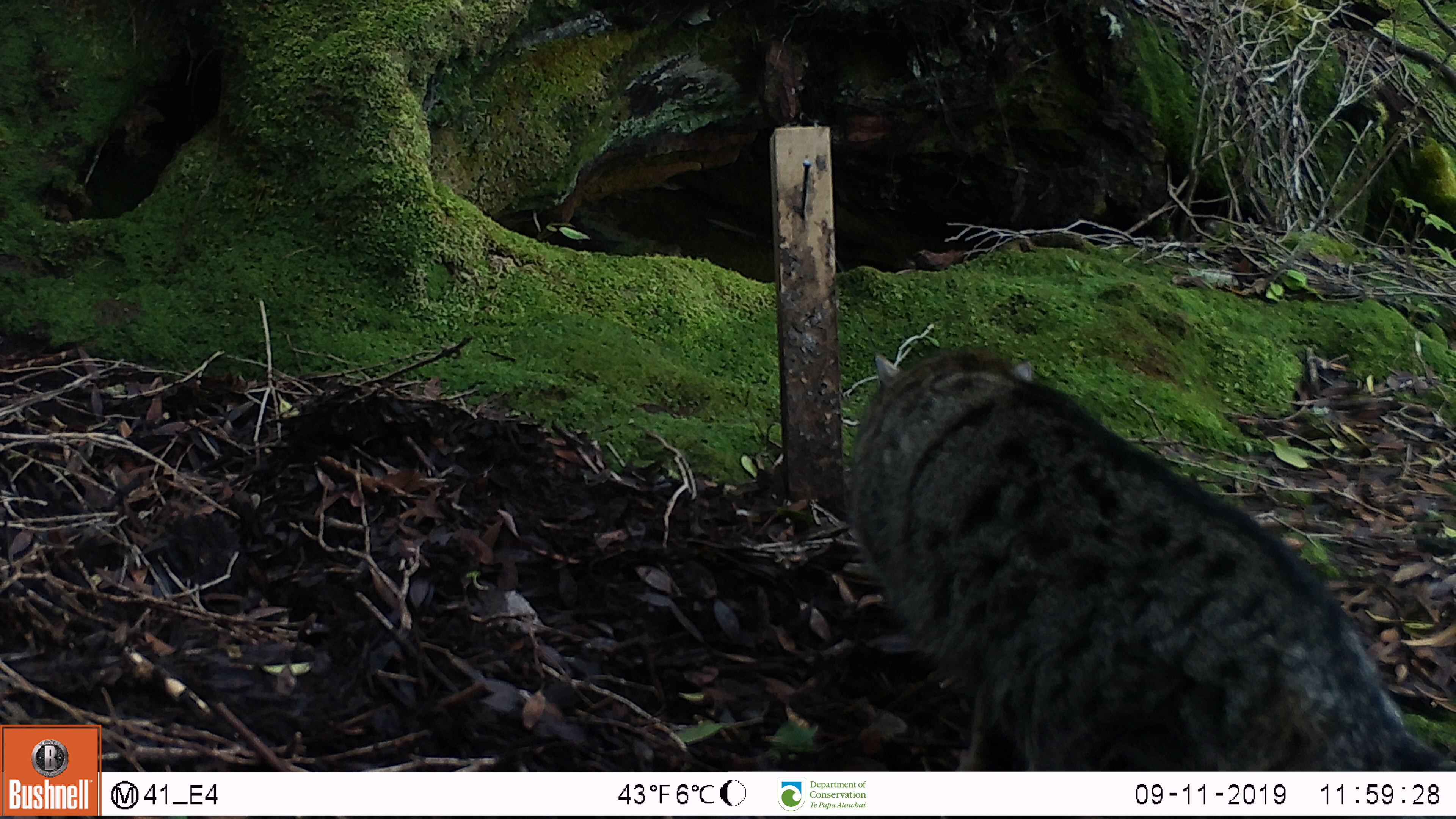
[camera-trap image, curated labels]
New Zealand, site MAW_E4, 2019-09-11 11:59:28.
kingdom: Animalia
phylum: Chordata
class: Mammalia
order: Carnivora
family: Felidae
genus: Felis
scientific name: Felis catus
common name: domestic cat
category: cat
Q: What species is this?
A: Cat (domestic cat) (Felis catus).